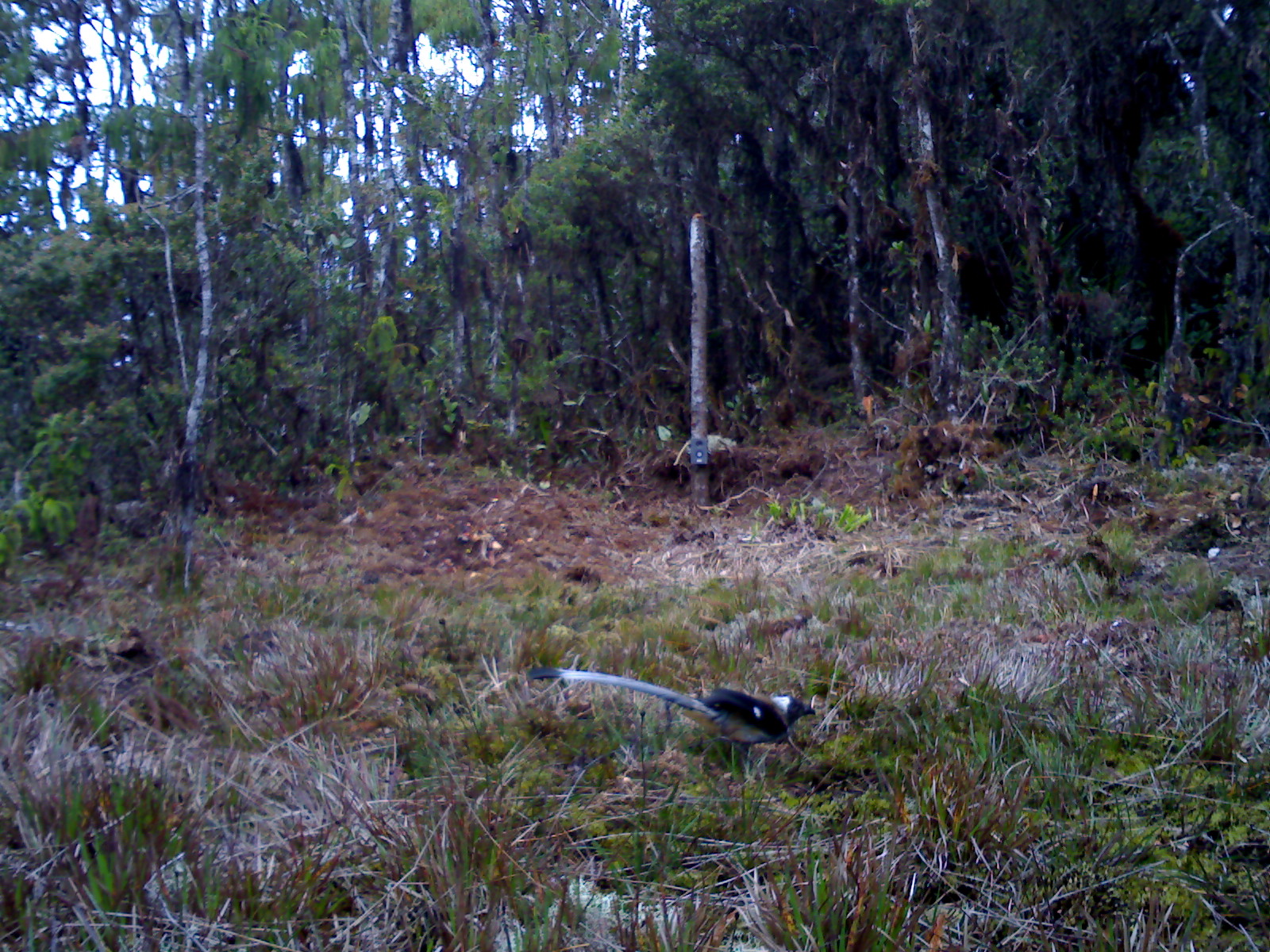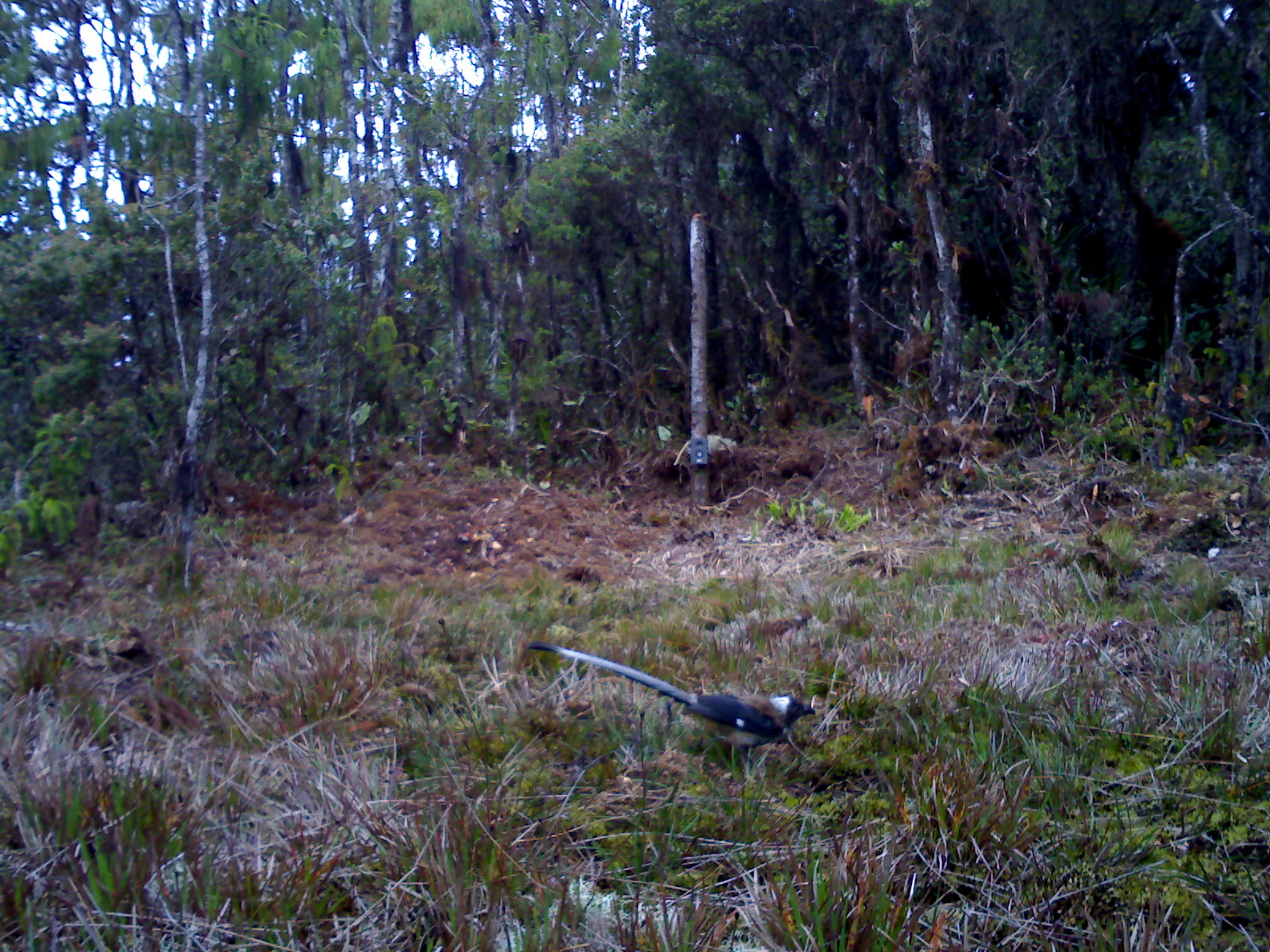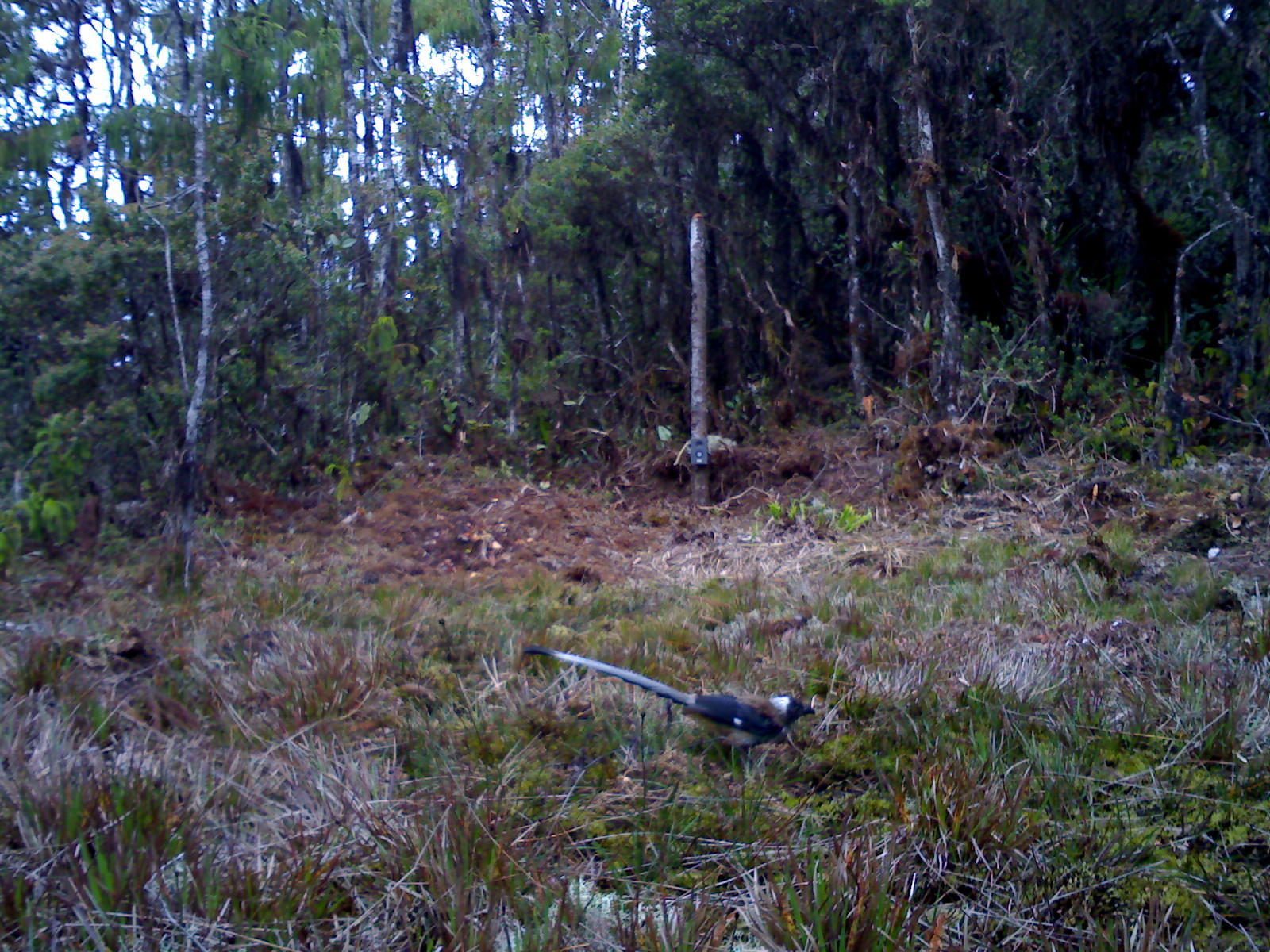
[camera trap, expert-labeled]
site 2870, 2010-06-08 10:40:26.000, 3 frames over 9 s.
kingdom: Animalia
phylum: Chordata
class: Aves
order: Passeriformes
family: Corvidae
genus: Dendrocitta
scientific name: Dendrocitta occipitalis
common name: sumatran treepie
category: dendrocitta occipitalas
Dendrocitta occipitalas (sumatran treepie) (Dendrocitta occipitalis), count 1, sex male.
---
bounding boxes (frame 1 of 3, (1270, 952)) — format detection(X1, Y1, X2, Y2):
dendrocitta occipitalas: detection(529, 664, 816, 772)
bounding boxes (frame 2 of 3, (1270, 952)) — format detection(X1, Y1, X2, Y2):
dendrocitta occipitalas: detection(526, 639, 816, 763)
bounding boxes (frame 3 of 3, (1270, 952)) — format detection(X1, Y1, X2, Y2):
dendrocitta occipitalas: detection(521, 643, 815, 765)